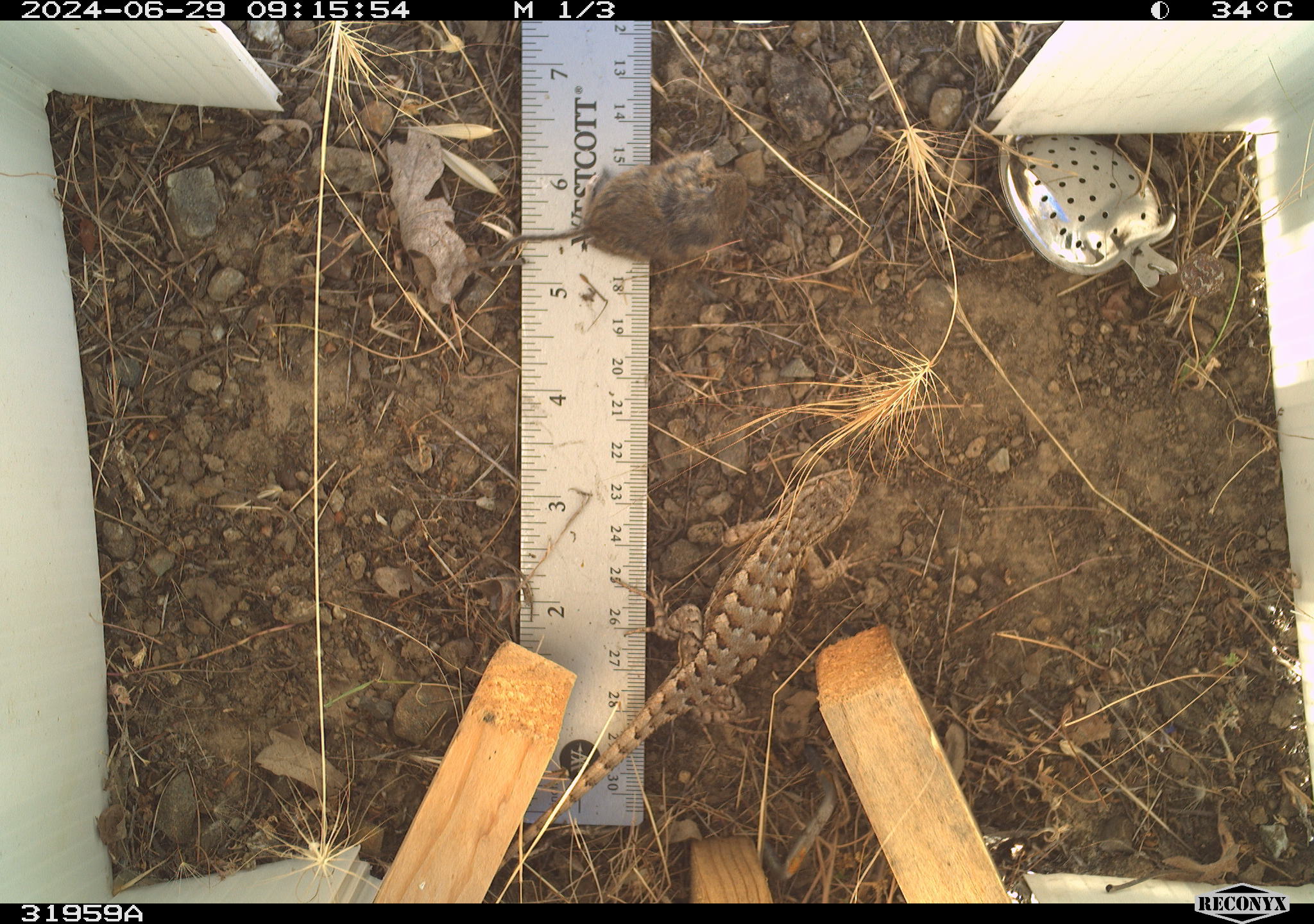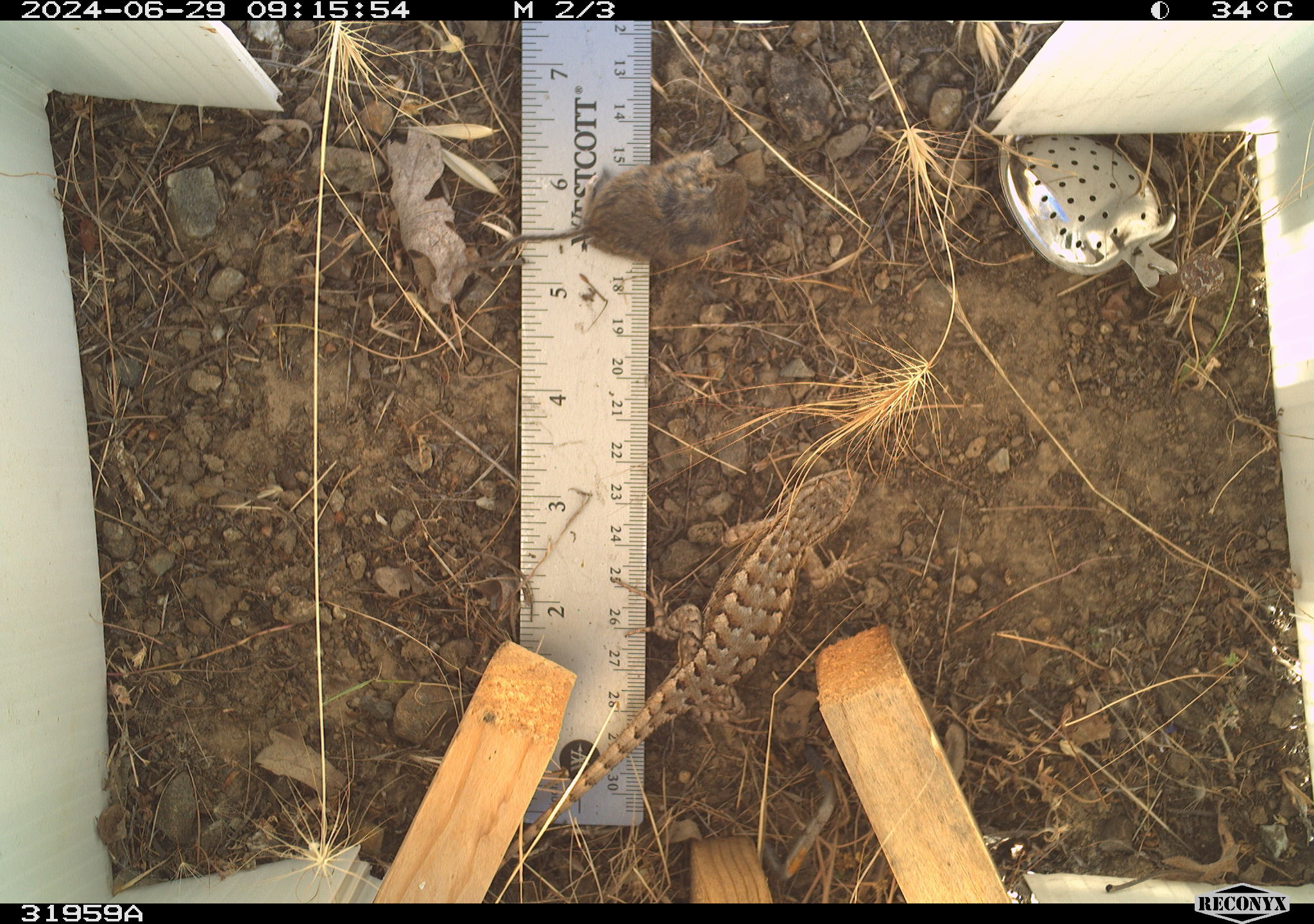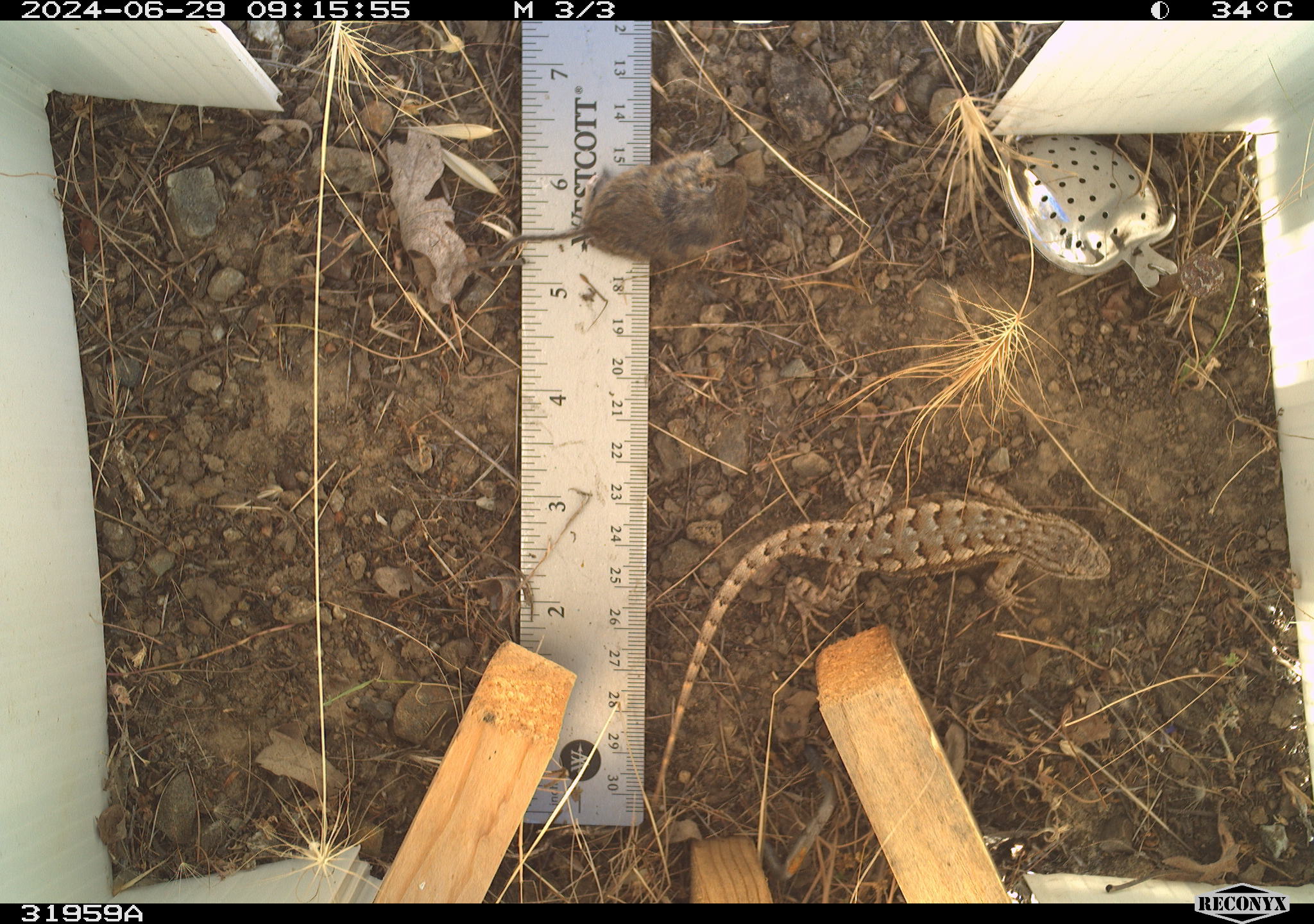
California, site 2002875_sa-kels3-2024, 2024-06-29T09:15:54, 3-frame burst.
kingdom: Animalia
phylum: Chordata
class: Reptilia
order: Squamata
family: Phrynosomatidae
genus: Sceloporus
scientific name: Sceloporus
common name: spiny lizards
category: sceloporus species